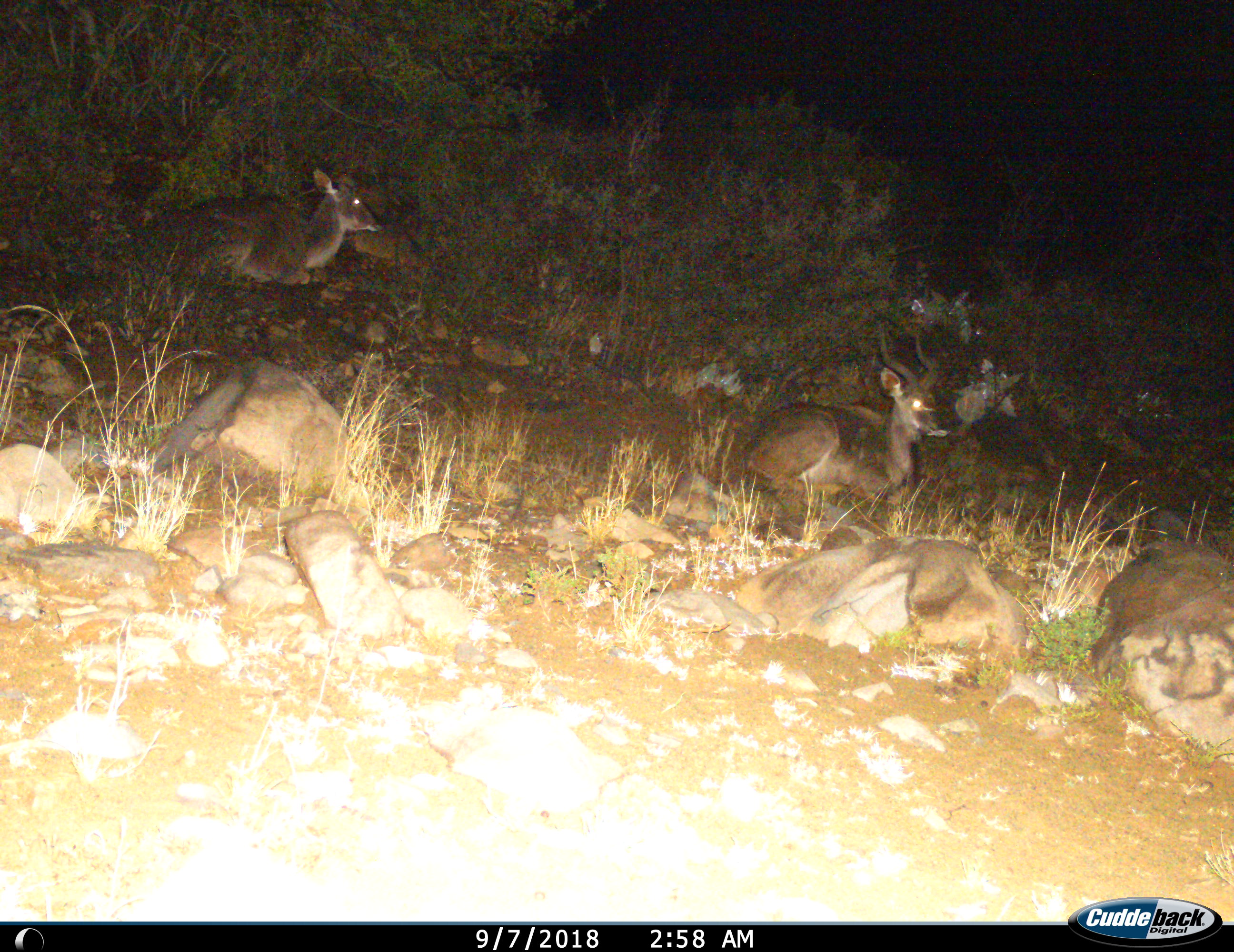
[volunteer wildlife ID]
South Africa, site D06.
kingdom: Animalia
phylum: Chordata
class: Mammalia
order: Artiodactyla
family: Bovidae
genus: Tragelaphus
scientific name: Tragelaphus strepsiceros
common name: greater kudu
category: kudu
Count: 2.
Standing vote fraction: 0%.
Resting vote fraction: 100%.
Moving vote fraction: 0%.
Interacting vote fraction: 0%.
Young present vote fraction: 14%.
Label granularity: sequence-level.